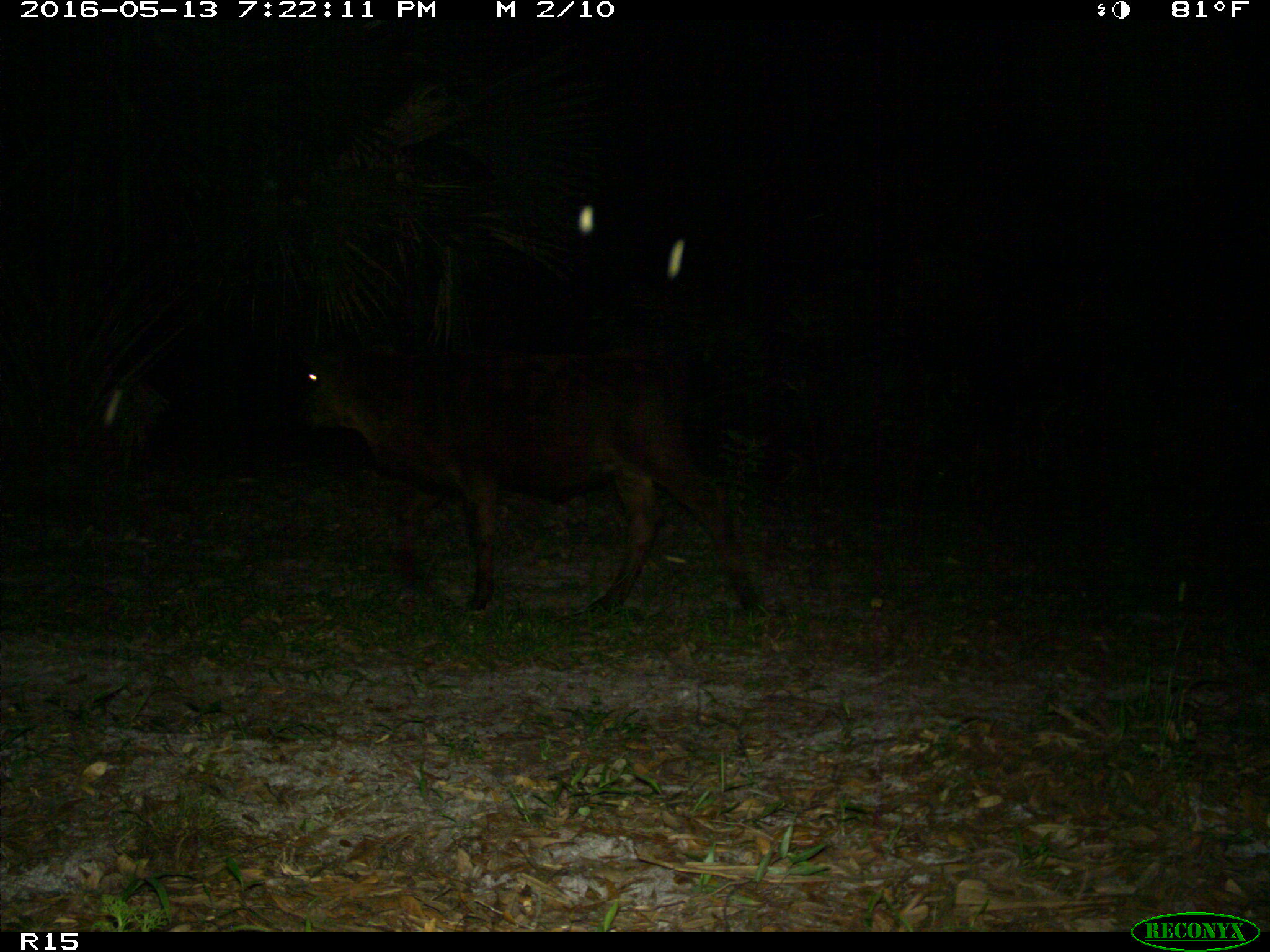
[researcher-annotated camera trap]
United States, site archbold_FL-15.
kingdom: Animalia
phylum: Chordata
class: Mammalia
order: Artiodactyla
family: Bovidae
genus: Bos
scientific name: Bos taurus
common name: domestic cow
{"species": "Bos taurus (domestic cow)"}